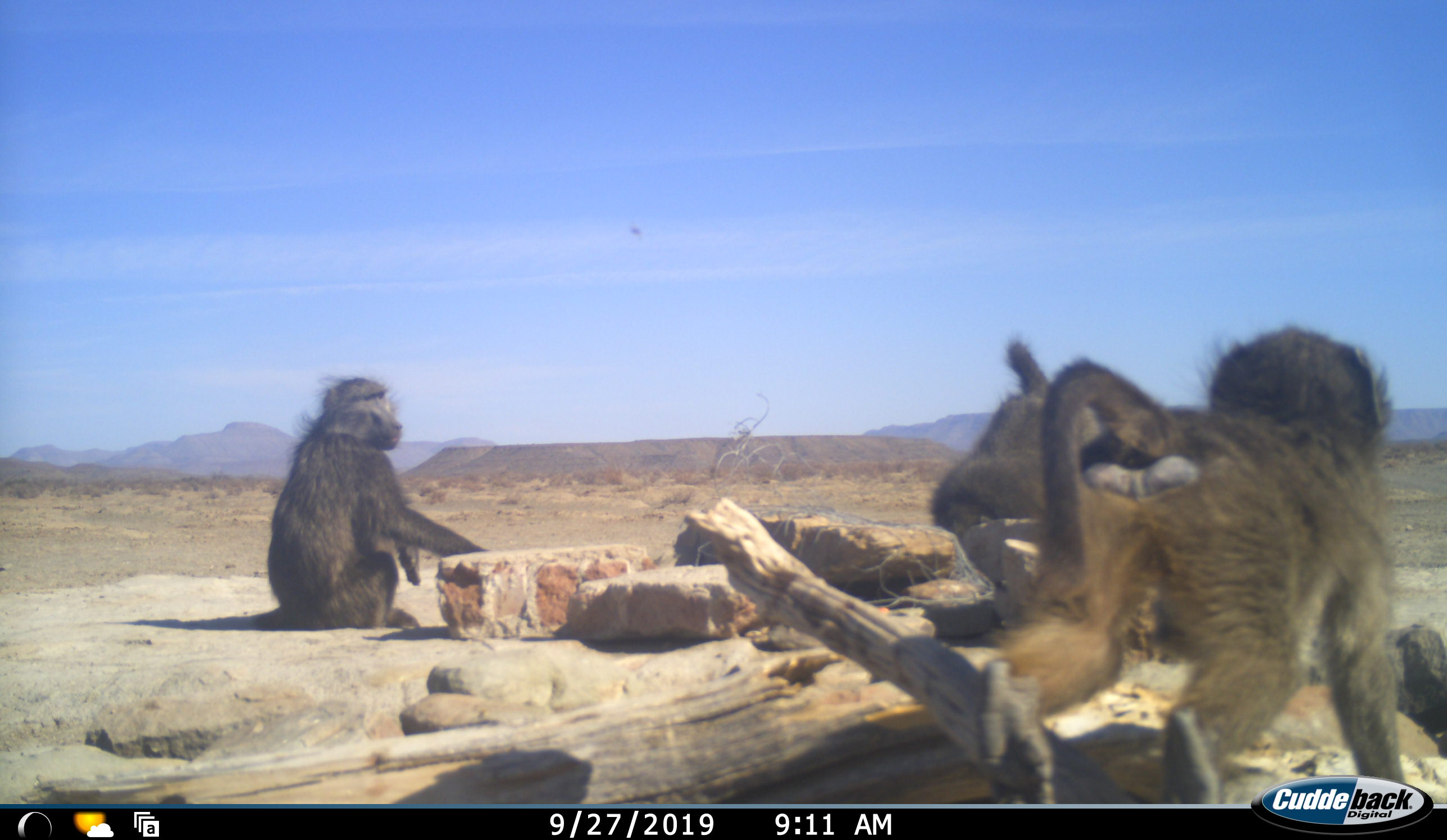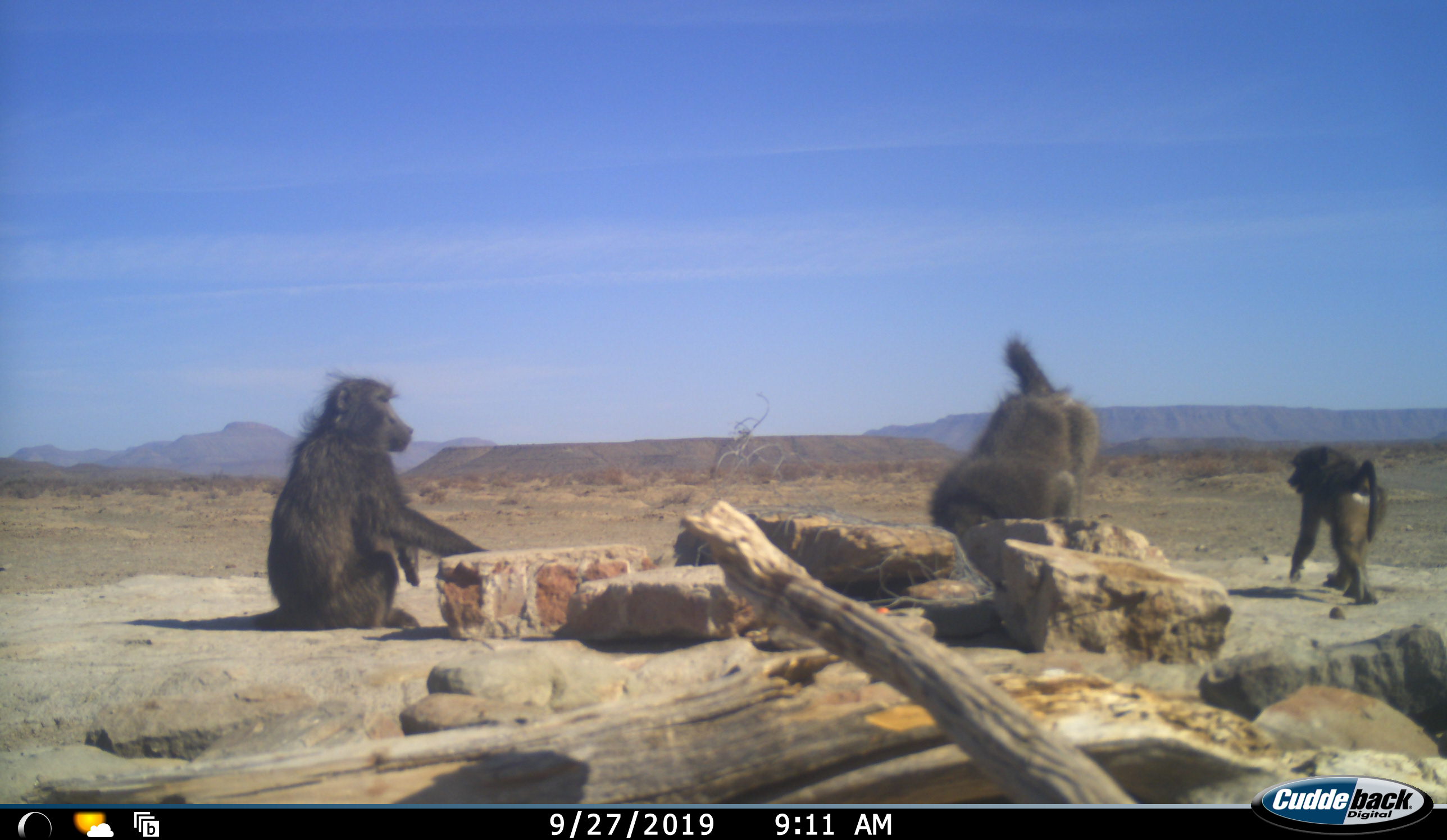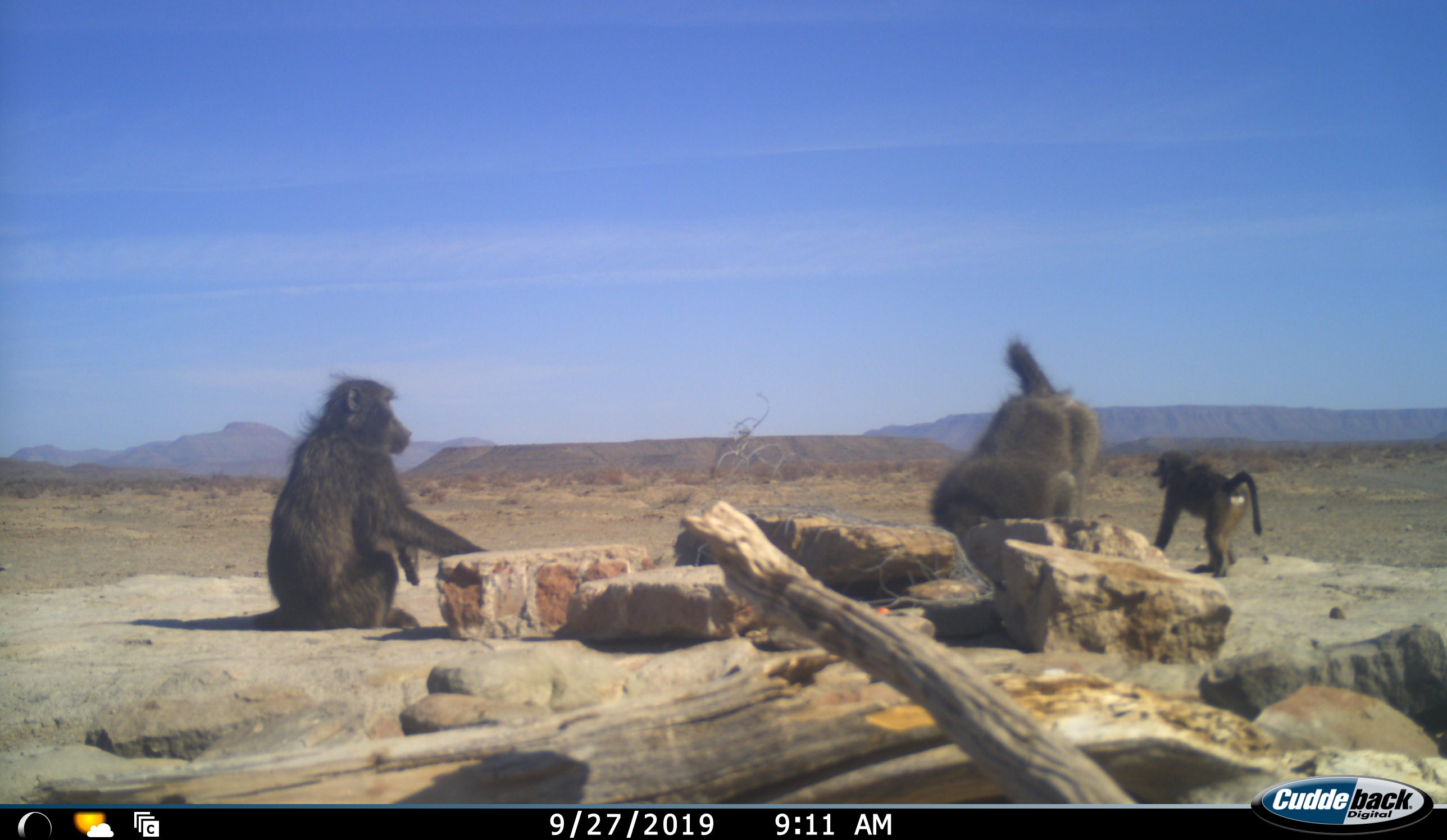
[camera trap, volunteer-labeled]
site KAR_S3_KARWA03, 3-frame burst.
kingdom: Animalia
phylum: Chordata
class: Mammalia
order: Primates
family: Cercopithecidae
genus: Papio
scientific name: Papio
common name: baboon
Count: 3.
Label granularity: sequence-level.